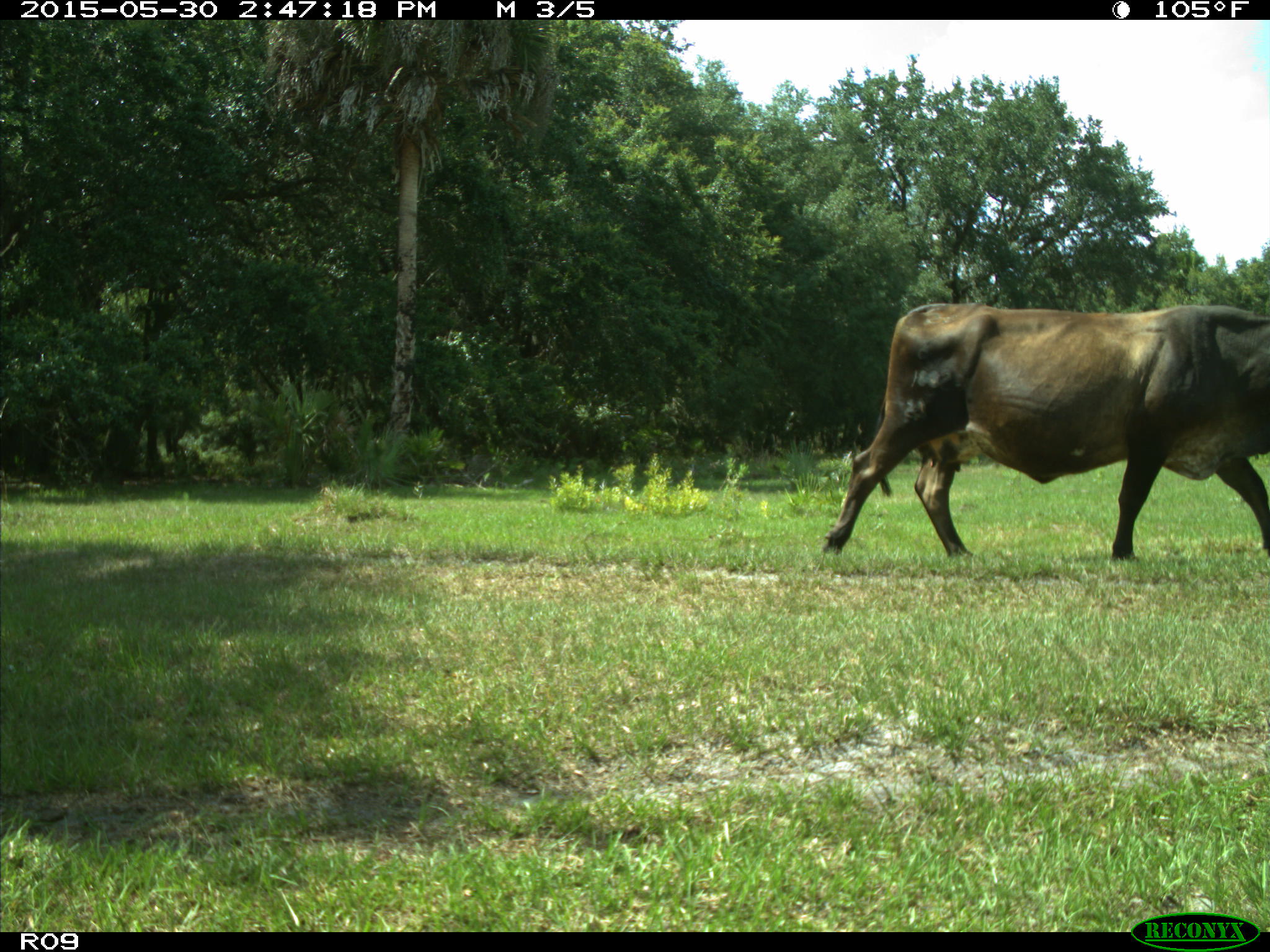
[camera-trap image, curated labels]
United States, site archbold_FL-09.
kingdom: Animalia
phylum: Chordata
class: Mammalia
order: Artiodactyla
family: Bovidae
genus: Bos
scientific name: Bos taurus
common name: domestic cow